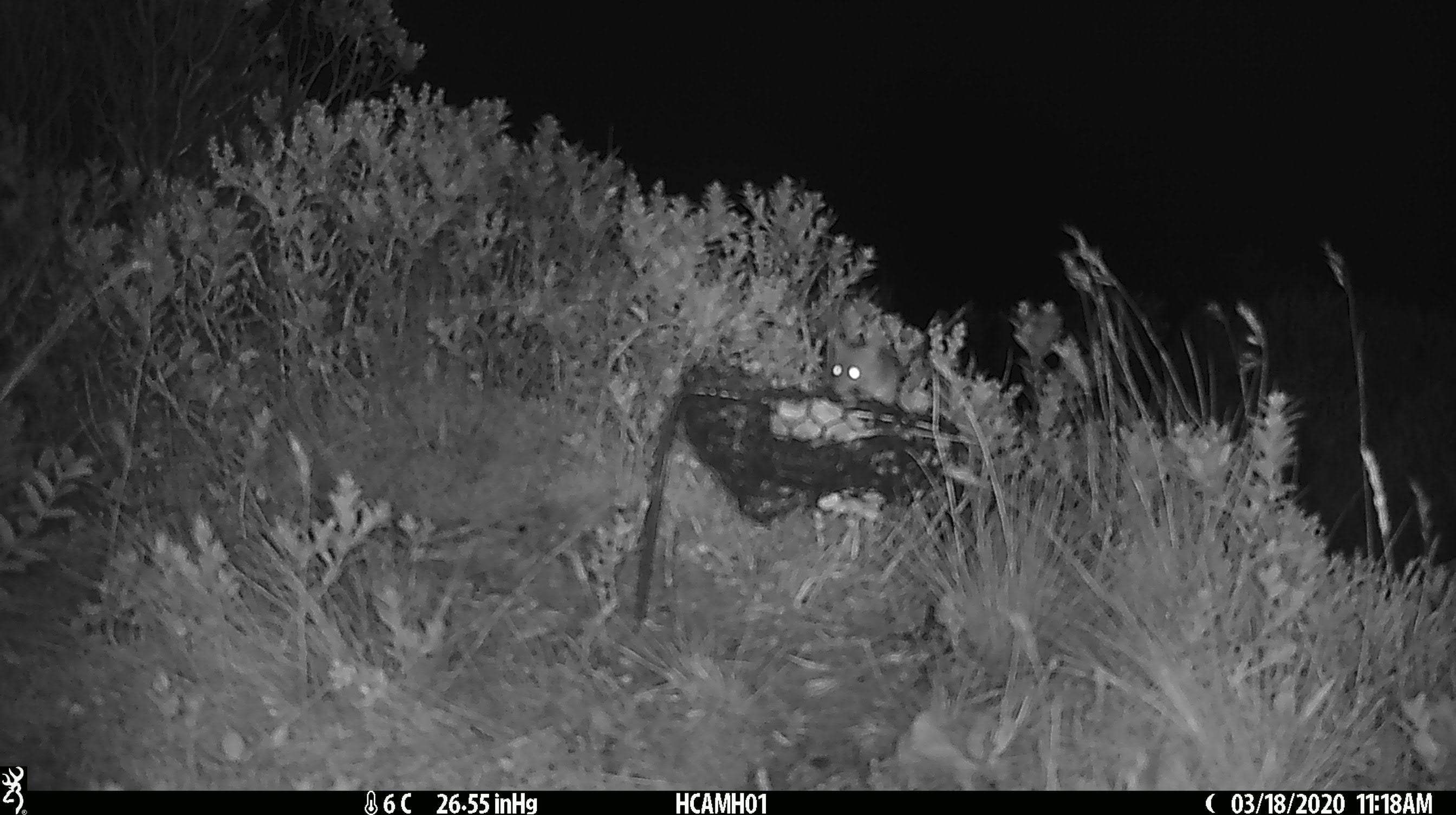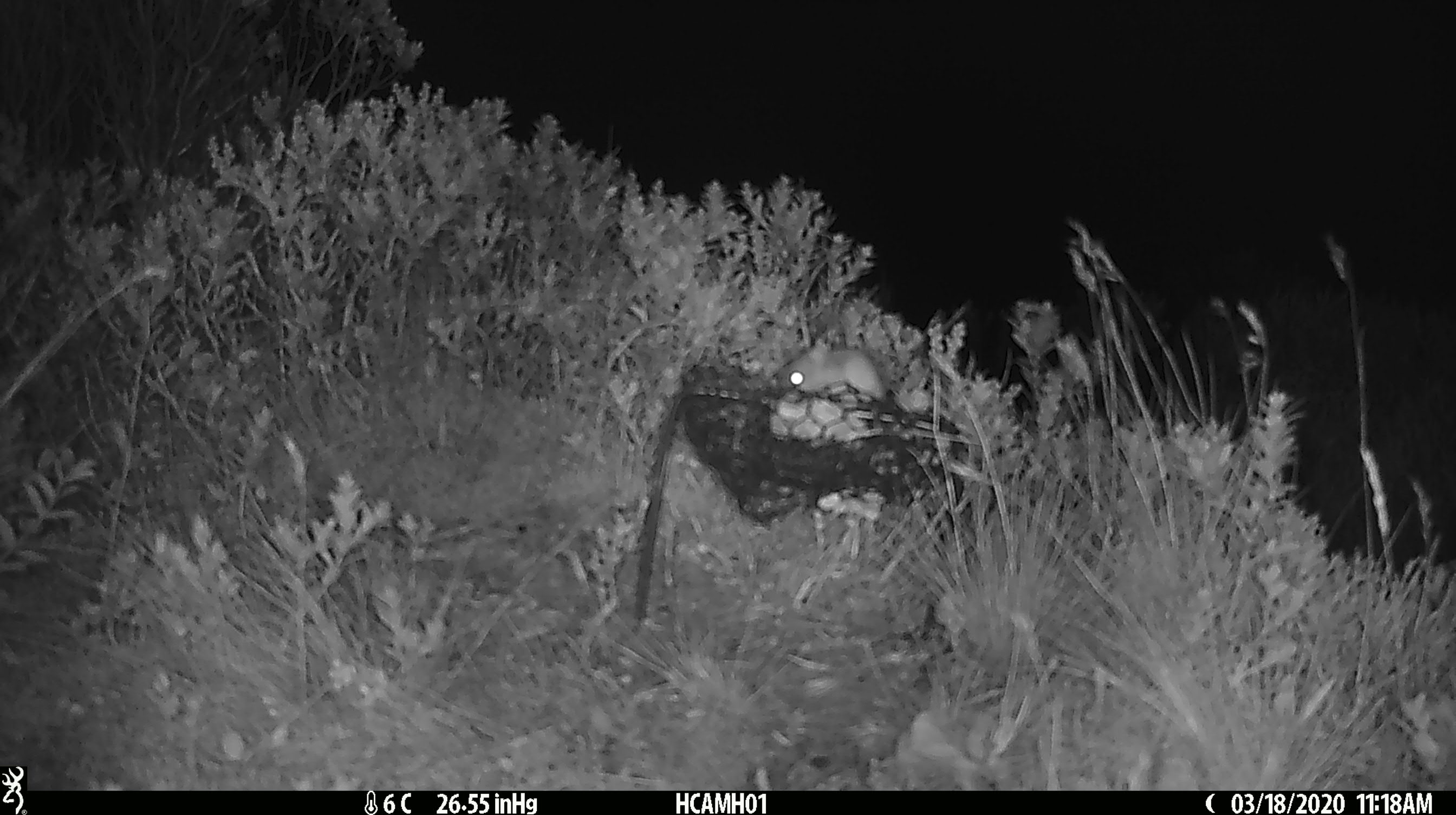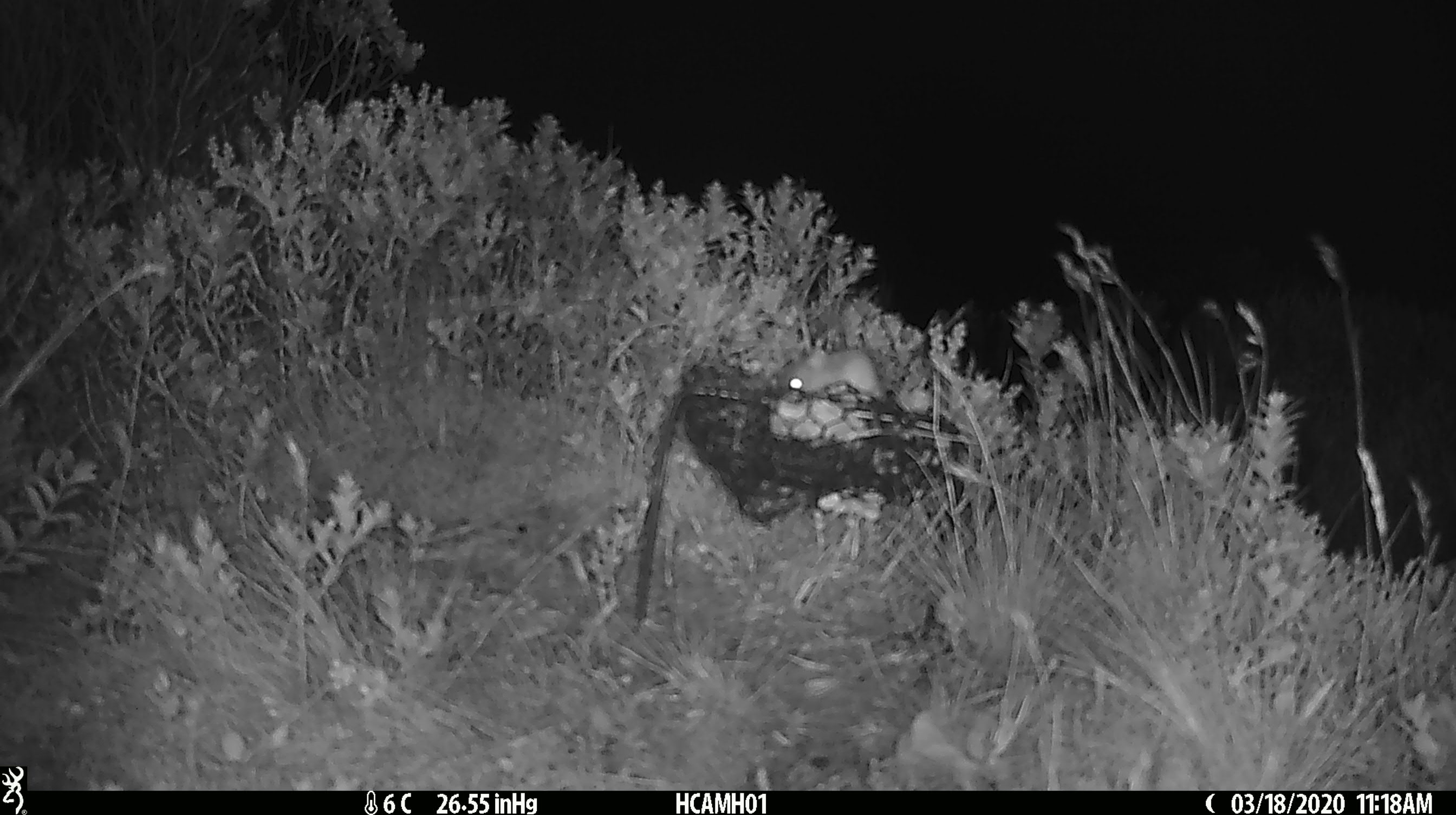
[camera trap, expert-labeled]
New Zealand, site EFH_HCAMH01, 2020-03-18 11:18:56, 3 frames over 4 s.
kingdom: Animalia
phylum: Chordata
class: Mammalia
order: Rodentia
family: Muridae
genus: Mus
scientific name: Mus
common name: mouse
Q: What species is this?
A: Mouse (Mus).